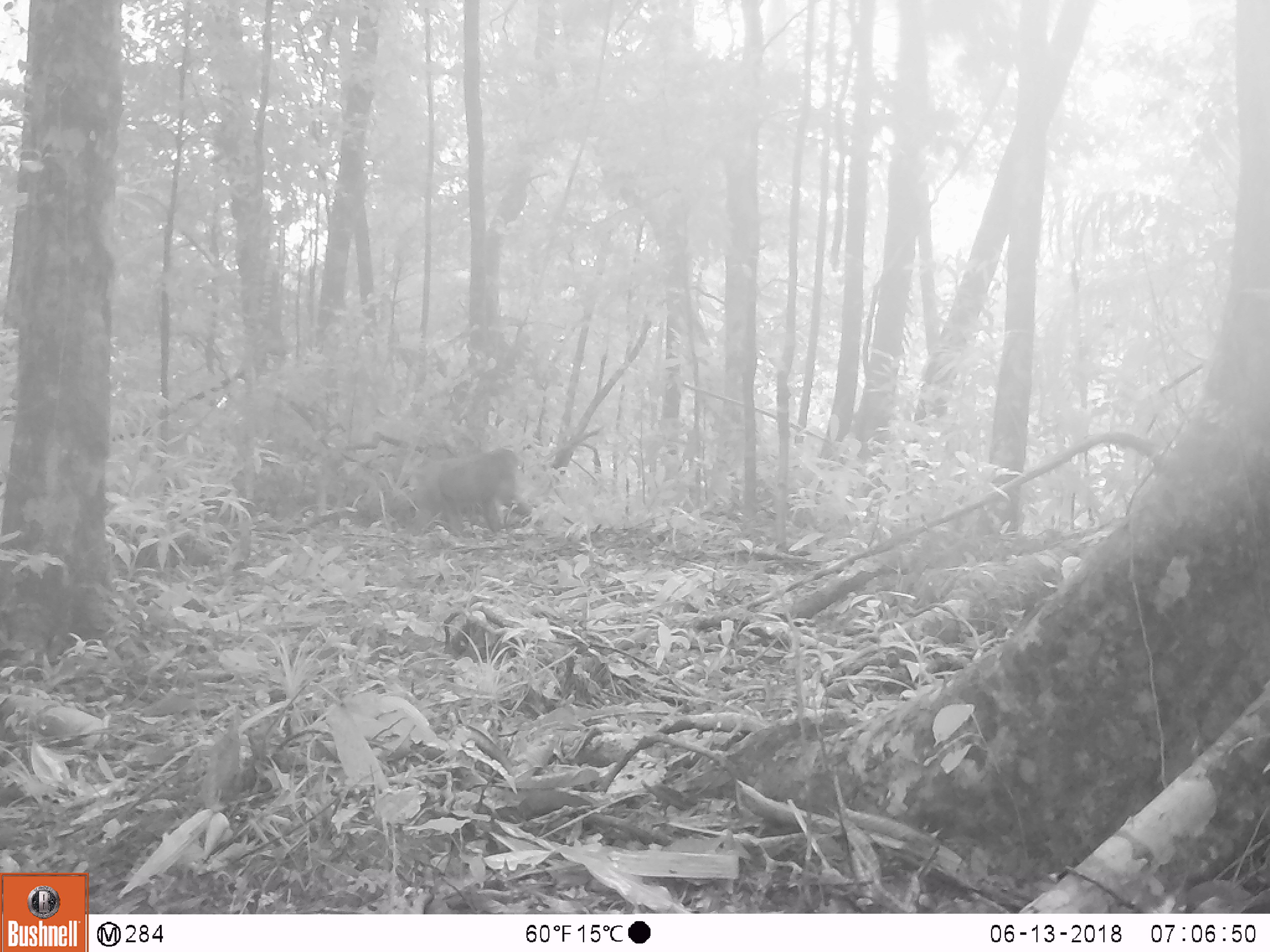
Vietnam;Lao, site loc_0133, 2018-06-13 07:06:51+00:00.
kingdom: Animalia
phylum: Chordata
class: Mammalia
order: Primates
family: Cercopithecidae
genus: Macaca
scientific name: Macaca arctoides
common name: stump-tailed macaque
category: stump tailed macaque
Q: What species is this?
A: Stump tailed macaque (stump-tailed macaque) (Macaca arctoides).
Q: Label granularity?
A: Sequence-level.